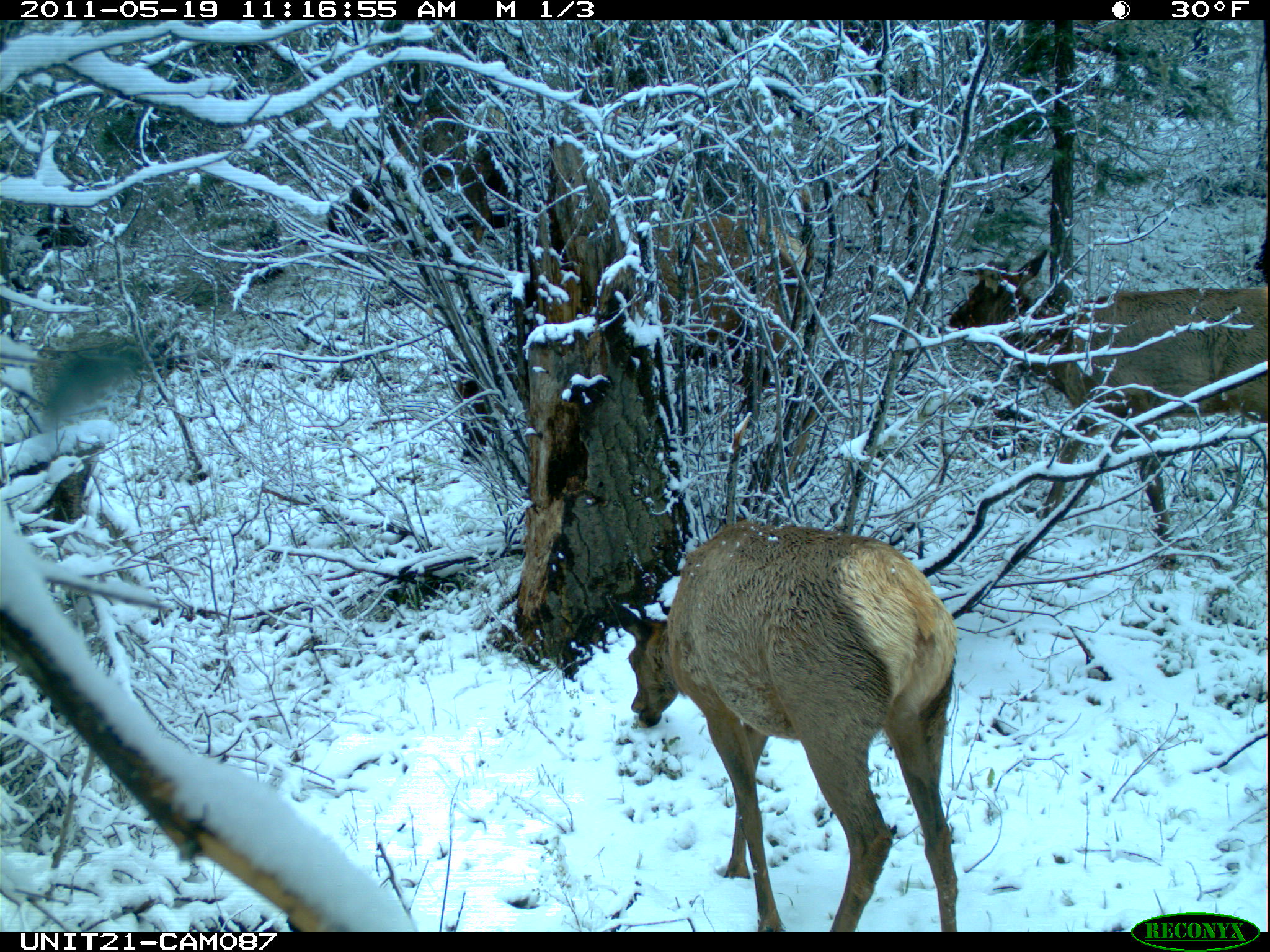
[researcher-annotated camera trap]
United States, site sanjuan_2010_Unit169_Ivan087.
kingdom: Animalia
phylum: Chordata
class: Mammalia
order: Artiodactyla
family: Cervidae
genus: Cervus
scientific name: Cervus elaphus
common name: red deer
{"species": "Cervus elaphus (red deer)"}